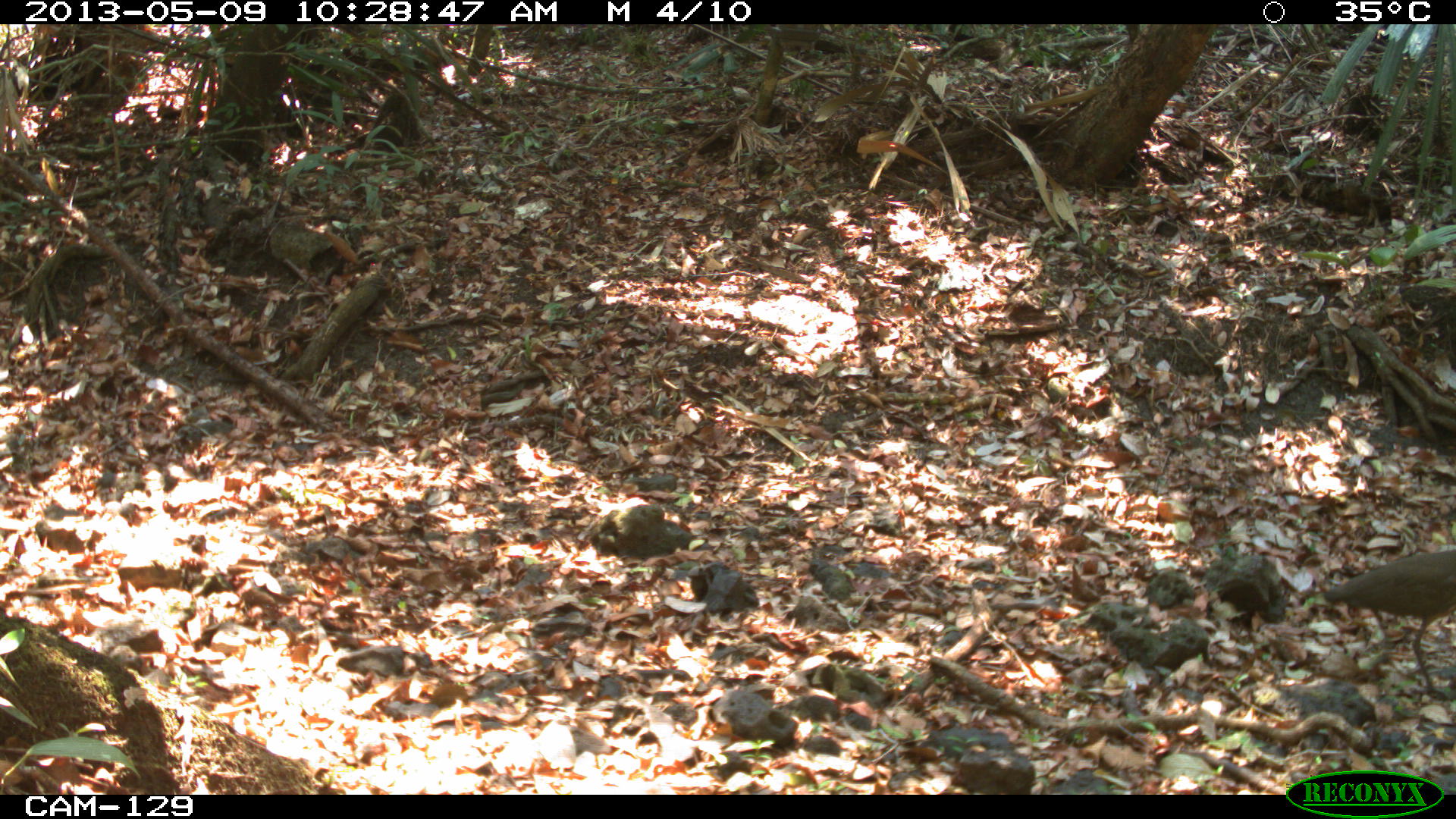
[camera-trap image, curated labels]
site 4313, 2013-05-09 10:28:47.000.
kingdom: Animalia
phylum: Chordata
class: Aves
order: Pelecaniformes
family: Ardeidae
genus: Tigrisoma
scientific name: Tigrisoma mexicanum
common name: bare-throated tiger-heron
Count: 1.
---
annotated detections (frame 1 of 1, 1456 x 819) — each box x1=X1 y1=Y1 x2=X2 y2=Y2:
tigrisoma mexicanum: x1=1322 y1=551 x2=1456 y2=690